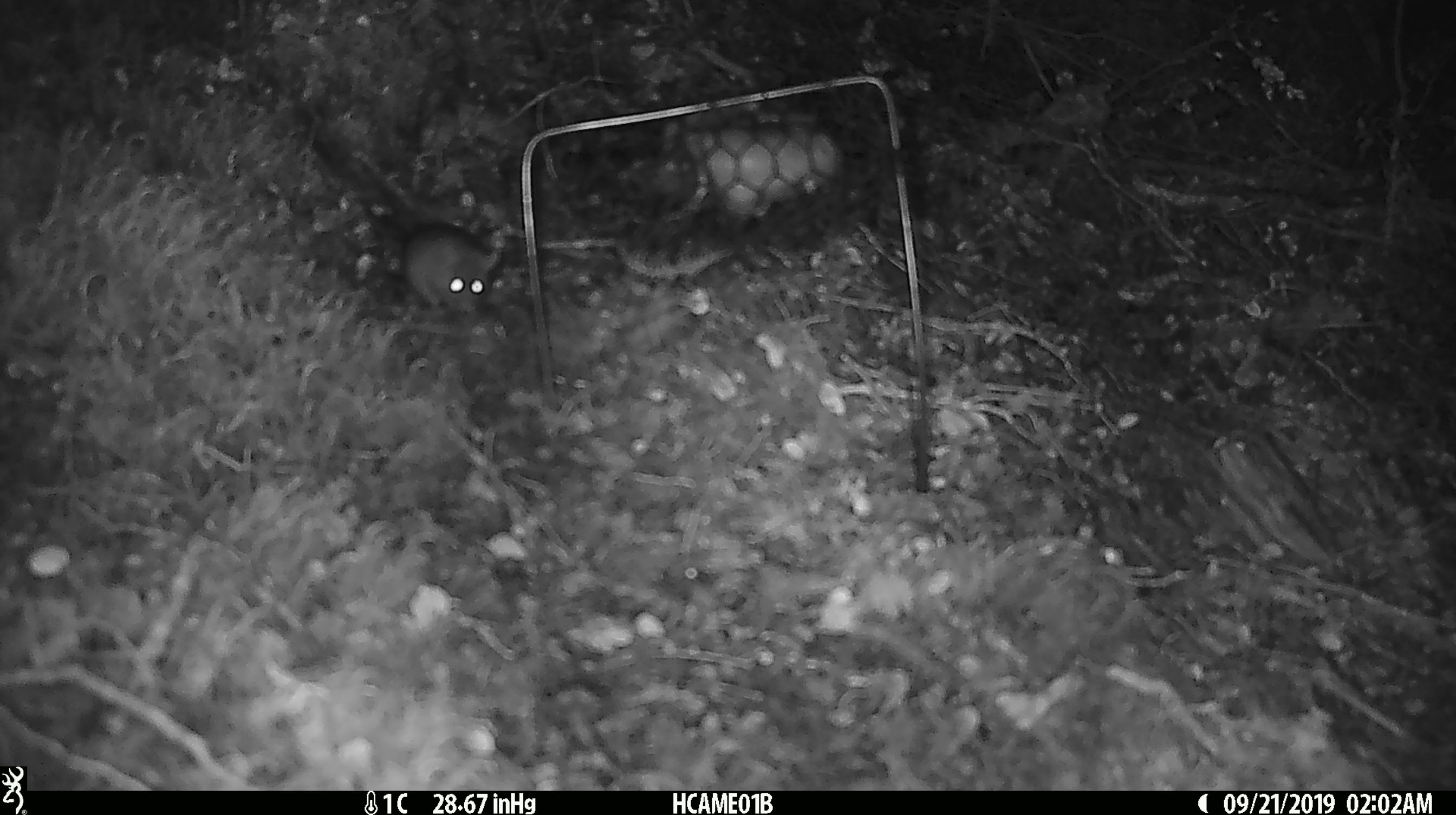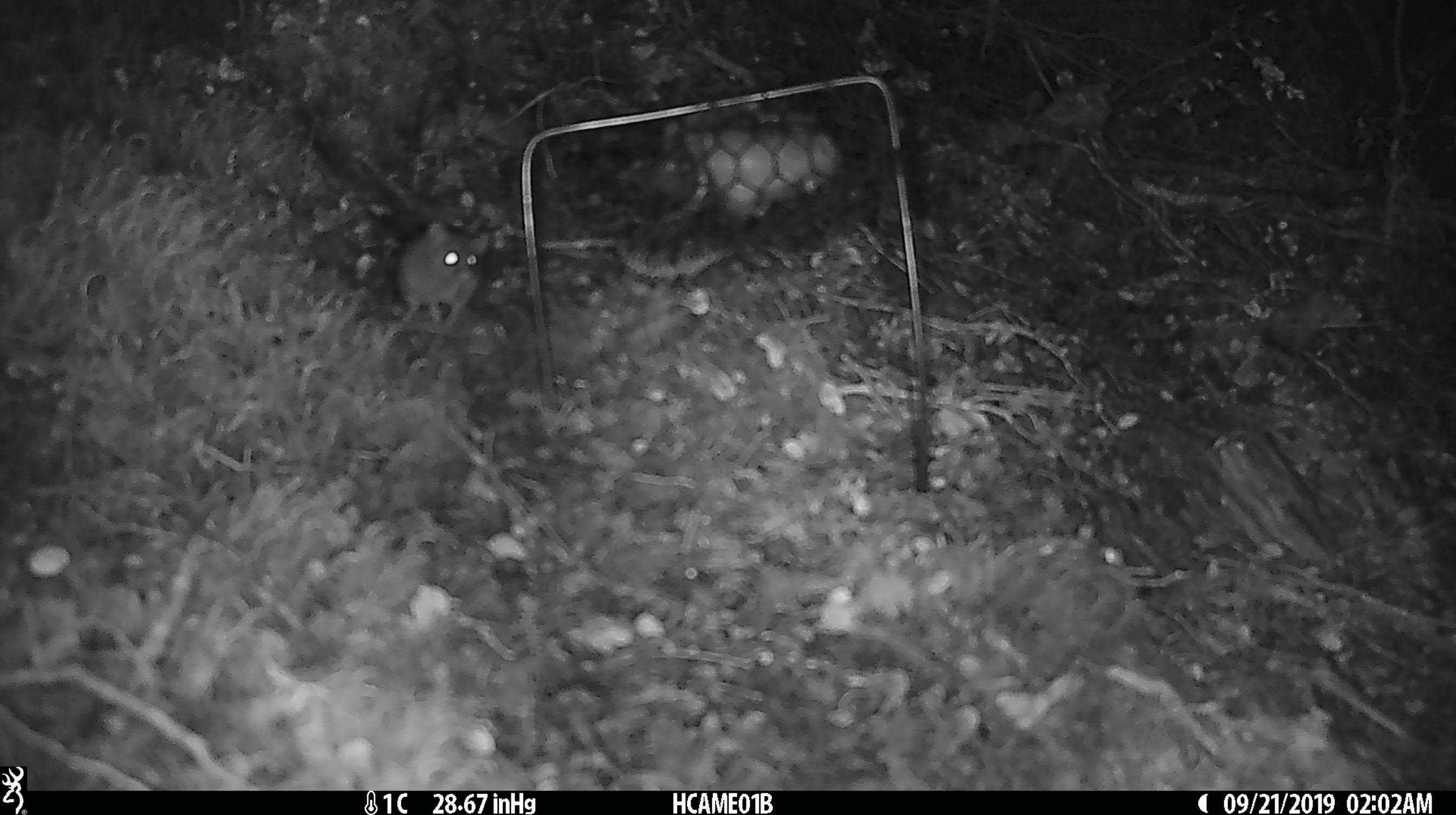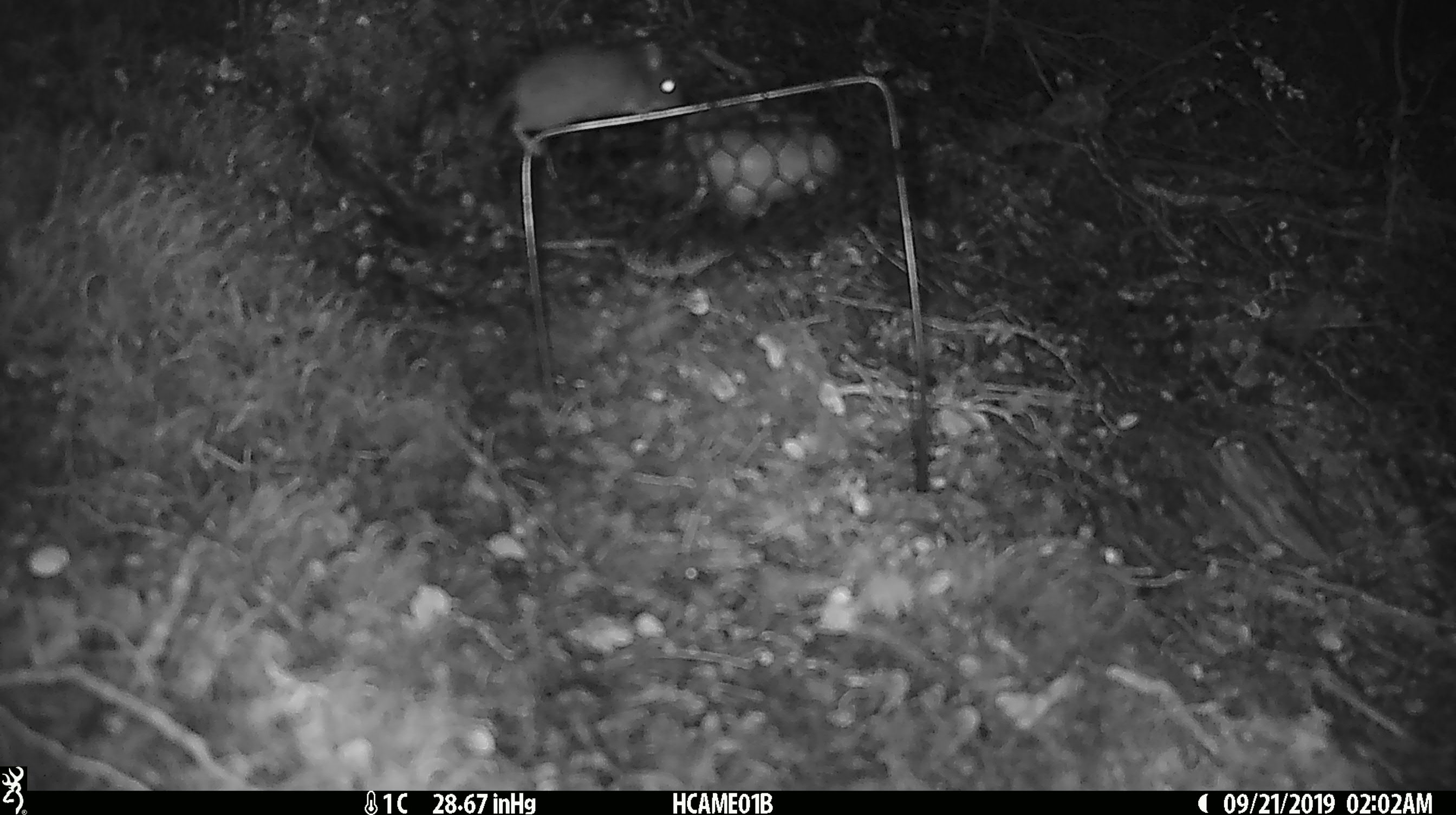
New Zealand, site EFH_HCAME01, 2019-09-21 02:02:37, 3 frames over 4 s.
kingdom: Animalia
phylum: Chordata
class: Mammalia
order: Rodentia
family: Muridae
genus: Mus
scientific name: Mus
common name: mouse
Mouse (Mus).